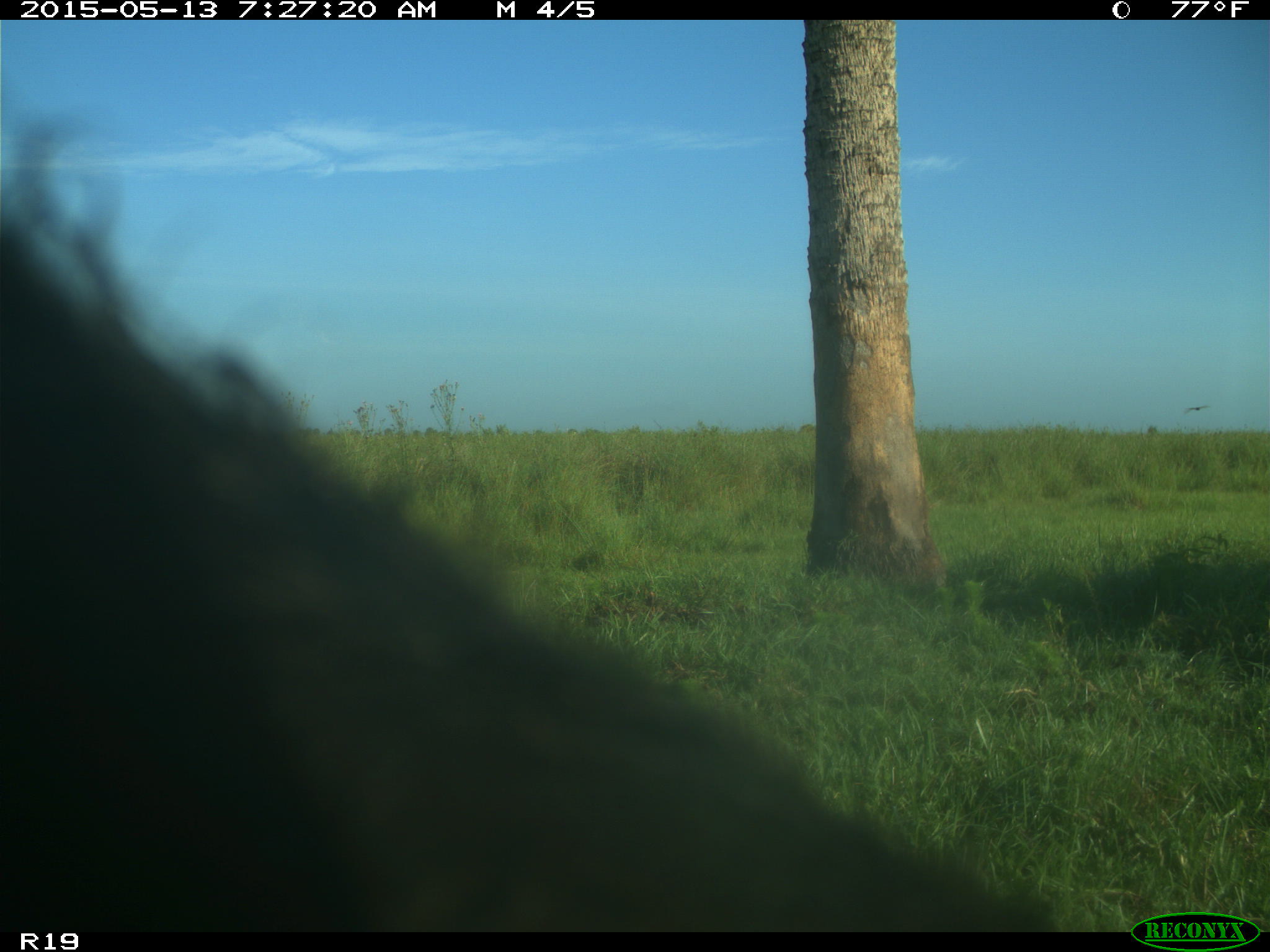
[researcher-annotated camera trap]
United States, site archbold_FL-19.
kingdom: Animalia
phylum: Chordata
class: Mammalia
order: Artiodactyla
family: Bovidae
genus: Bos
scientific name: Bos taurus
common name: domestic cow